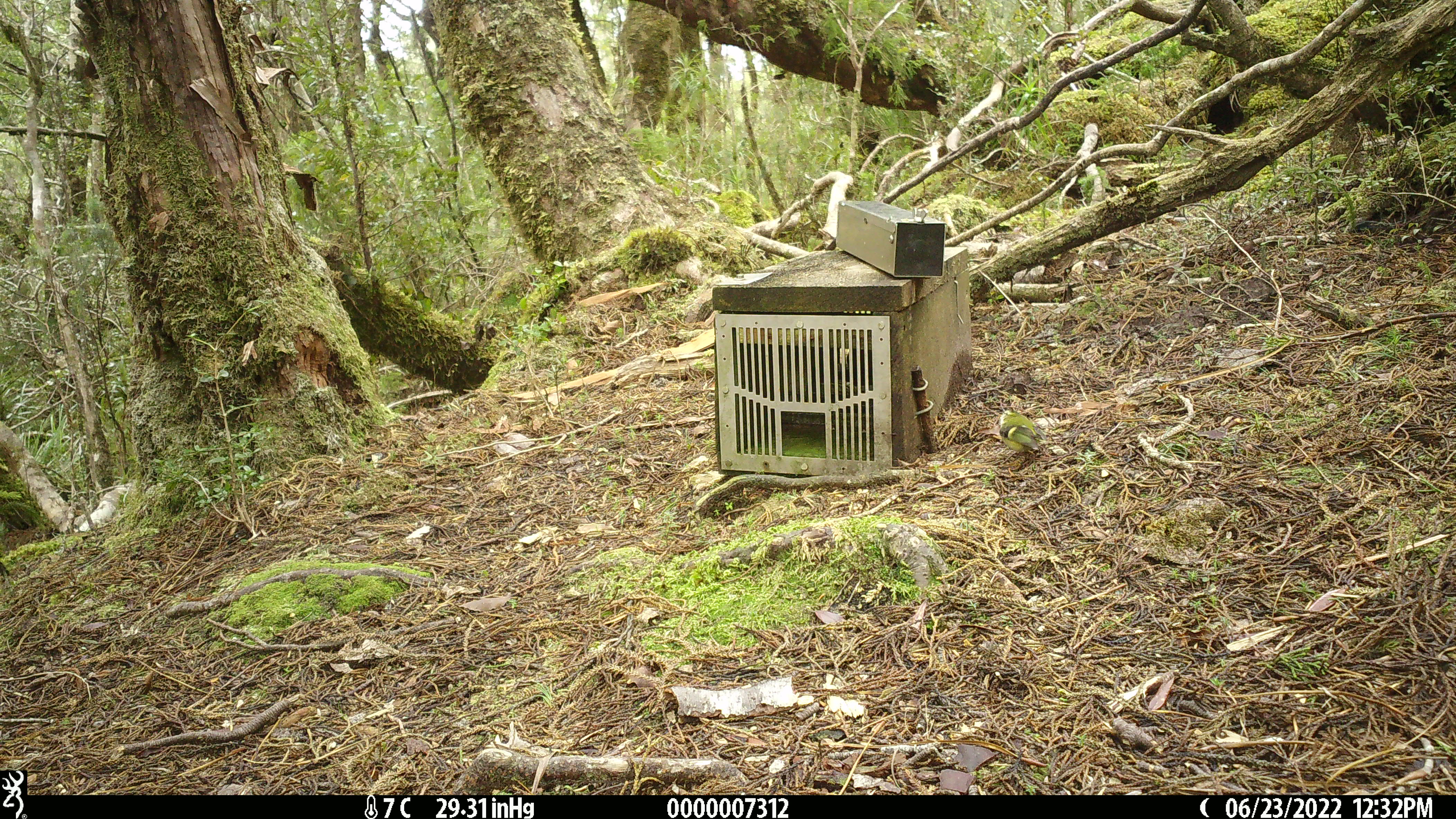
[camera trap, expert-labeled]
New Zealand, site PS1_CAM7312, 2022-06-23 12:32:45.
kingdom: Animalia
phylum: Chordata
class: Aves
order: Passeriformes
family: Acanthisittidae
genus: Acanthisitta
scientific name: Acanthisitta chloris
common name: rifleman